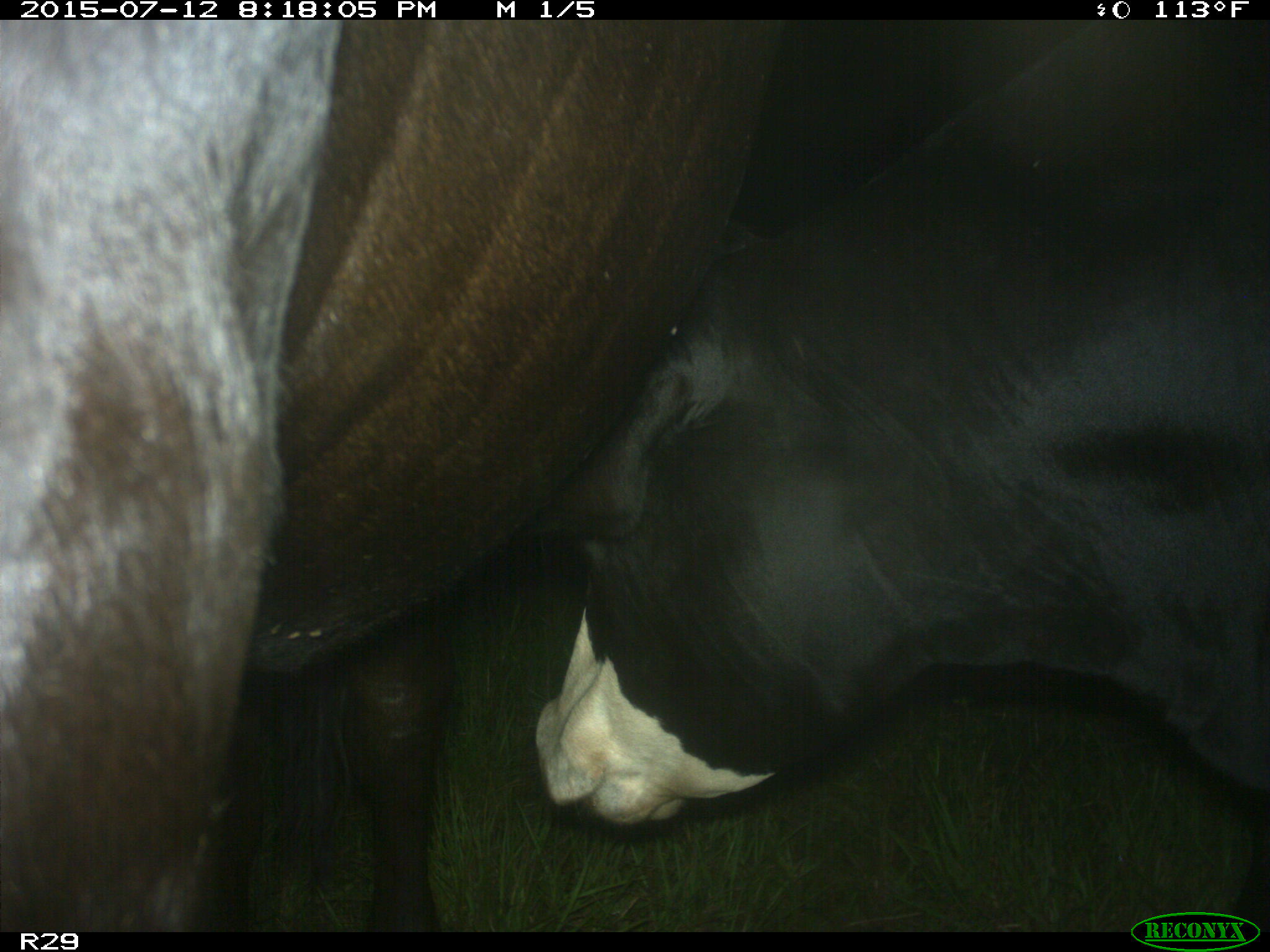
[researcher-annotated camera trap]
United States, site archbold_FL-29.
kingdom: Animalia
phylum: Chordata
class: Mammalia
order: Artiodactyla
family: Bovidae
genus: Bos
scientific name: Bos taurus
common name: domestic cow